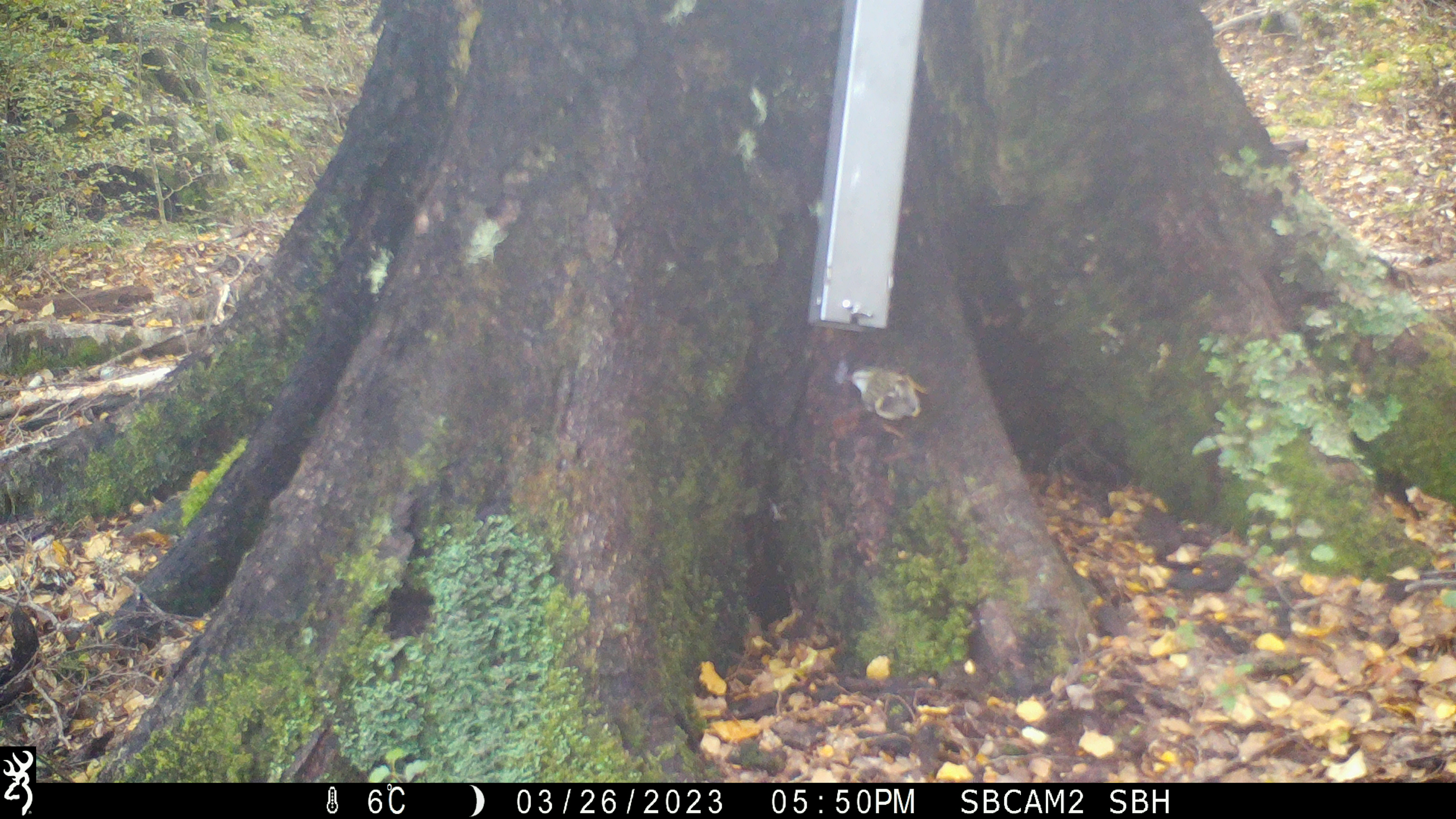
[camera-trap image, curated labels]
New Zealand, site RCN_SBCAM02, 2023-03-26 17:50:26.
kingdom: Animalia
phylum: Chordata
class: Aves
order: Passeriformes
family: Acanthisittidae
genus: Acanthisitta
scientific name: Acanthisitta chloris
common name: rifleman